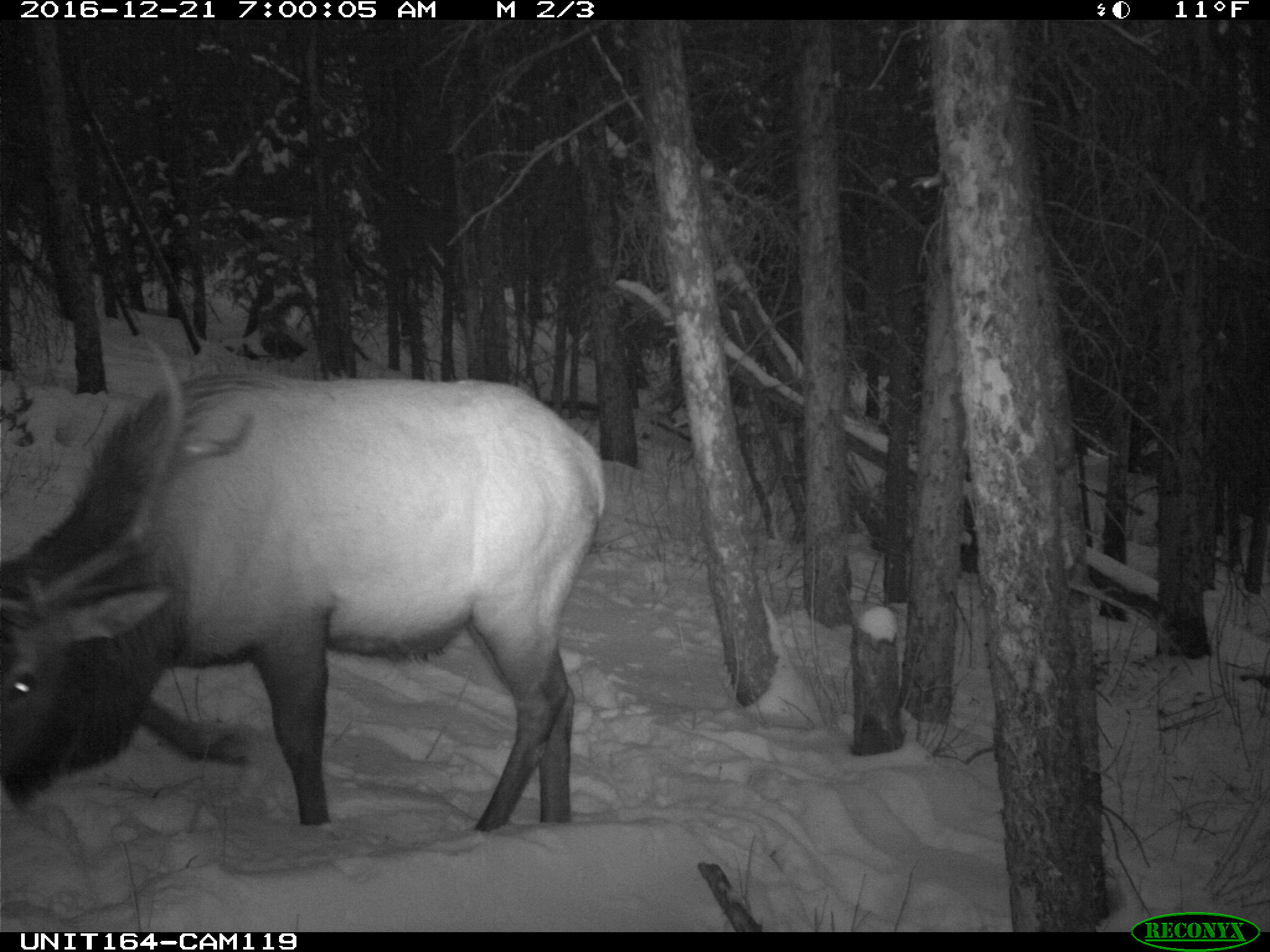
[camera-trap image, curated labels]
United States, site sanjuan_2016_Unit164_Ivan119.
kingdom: Animalia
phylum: Chordata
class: Mammalia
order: Artiodactyla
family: Cervidae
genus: Cervus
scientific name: Cervus elaphus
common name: red deer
Cervus elaphus (red deer).